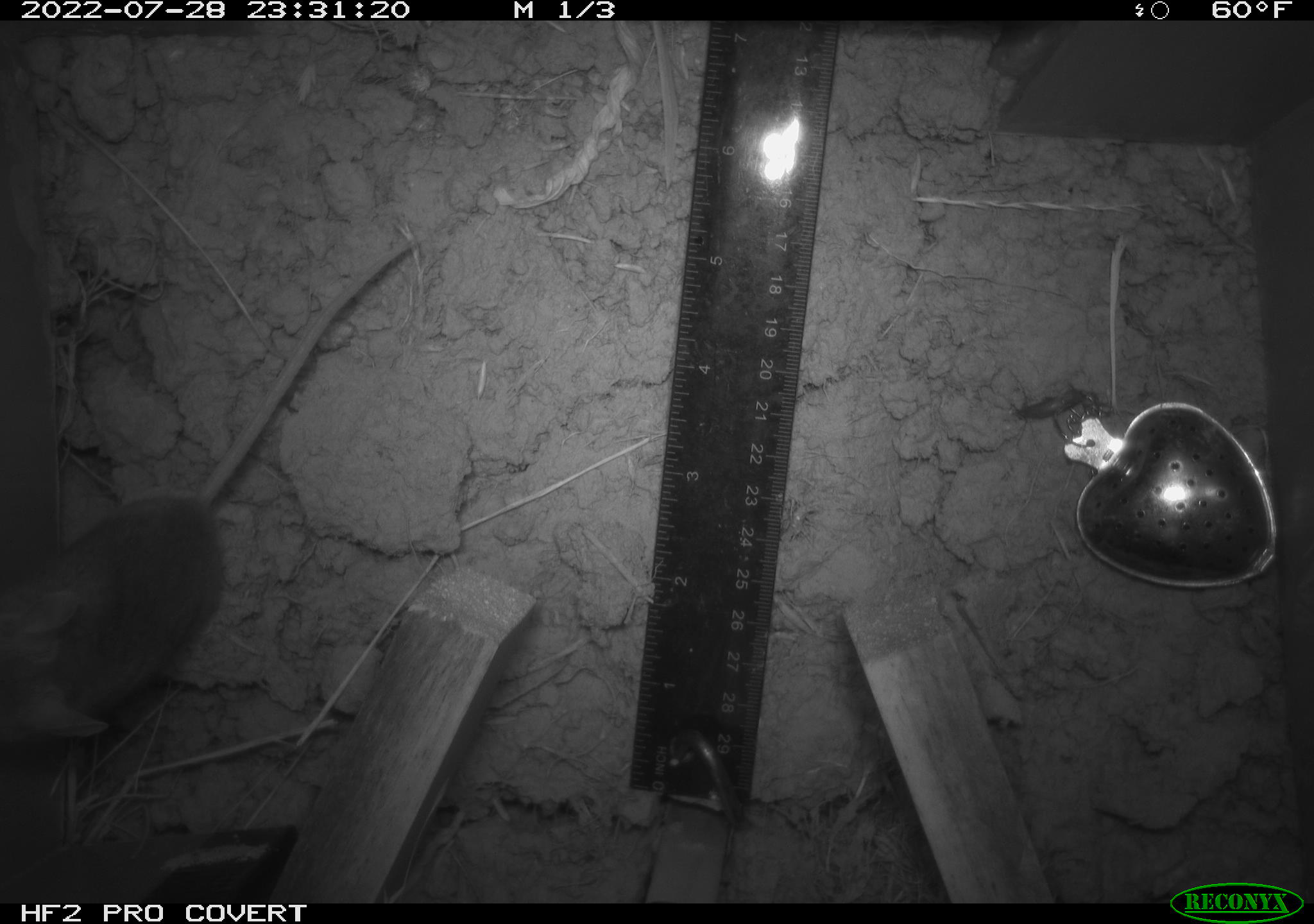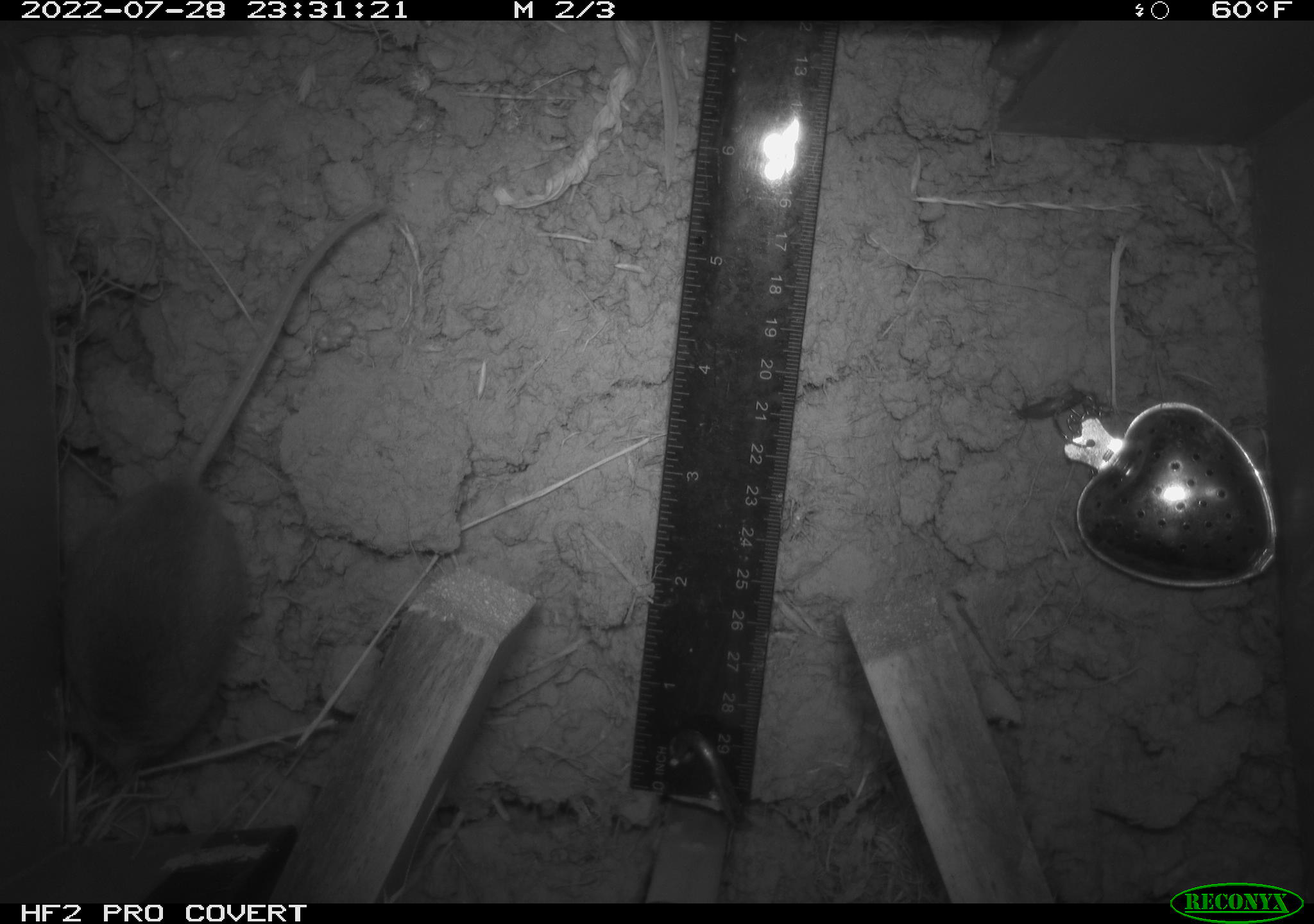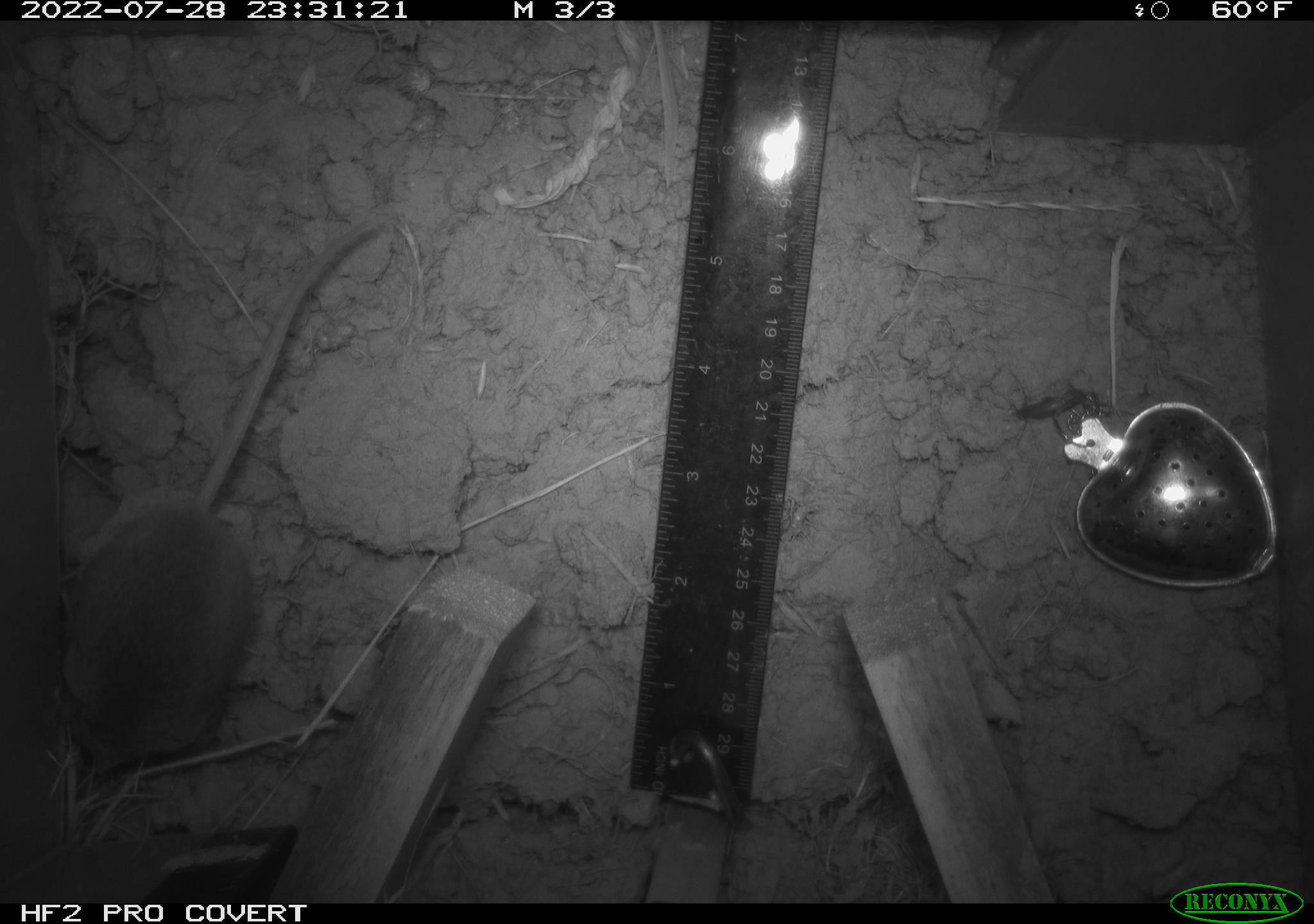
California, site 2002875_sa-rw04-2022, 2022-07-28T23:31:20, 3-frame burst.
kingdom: Animalia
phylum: Chordata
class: Mammalia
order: Rodentia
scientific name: Rodentia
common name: mouse species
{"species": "mouse species (Rodentia)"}